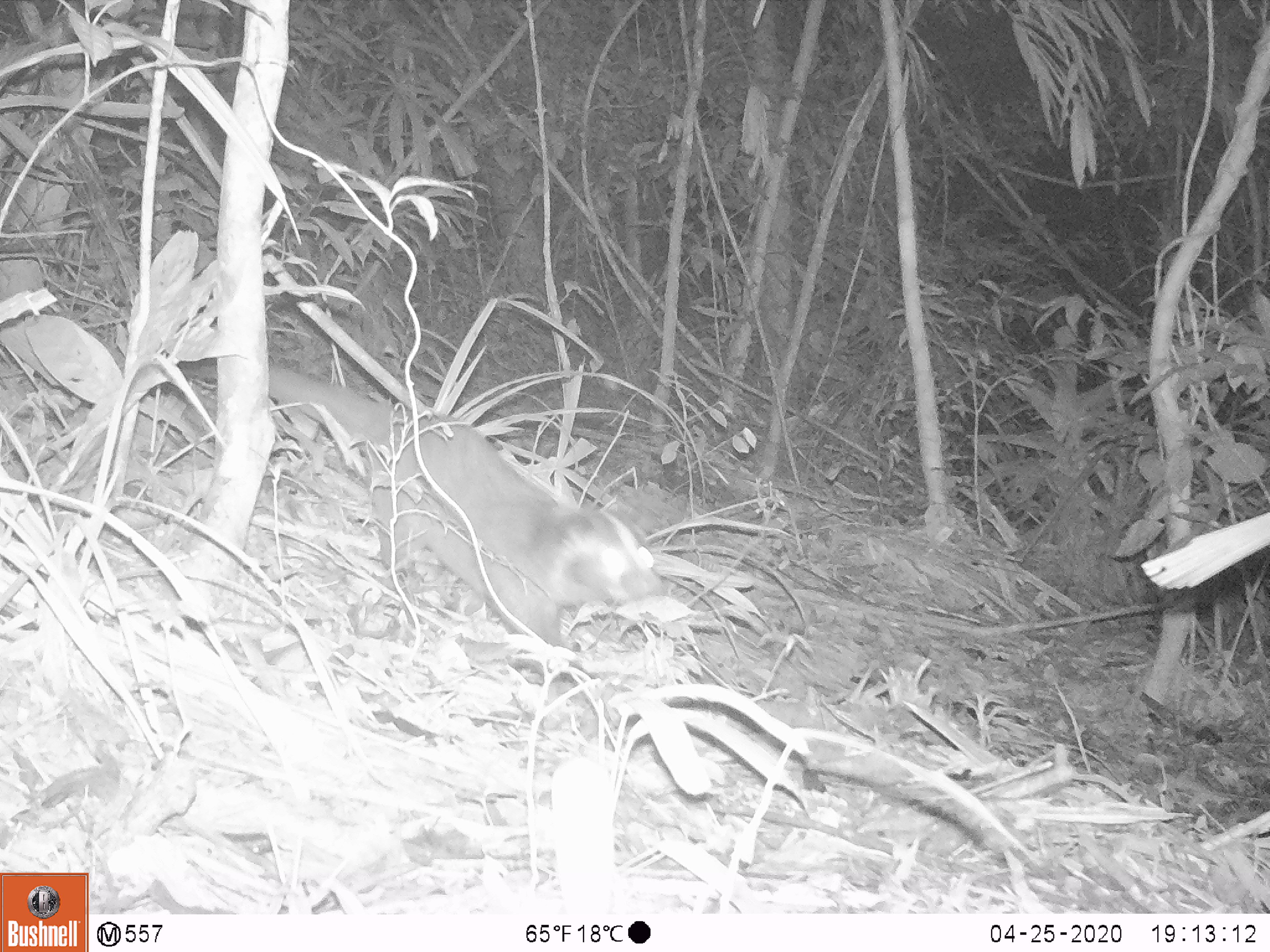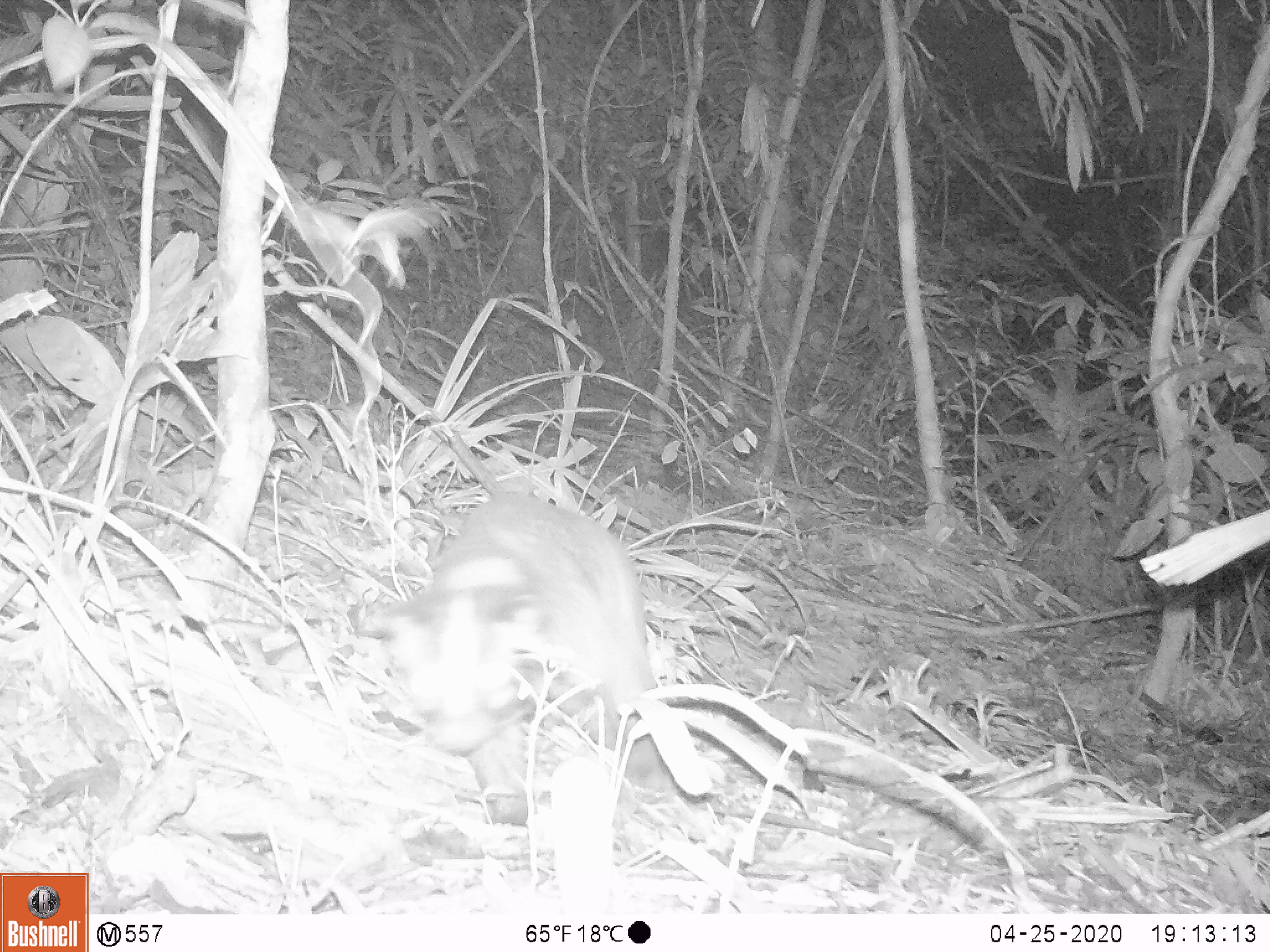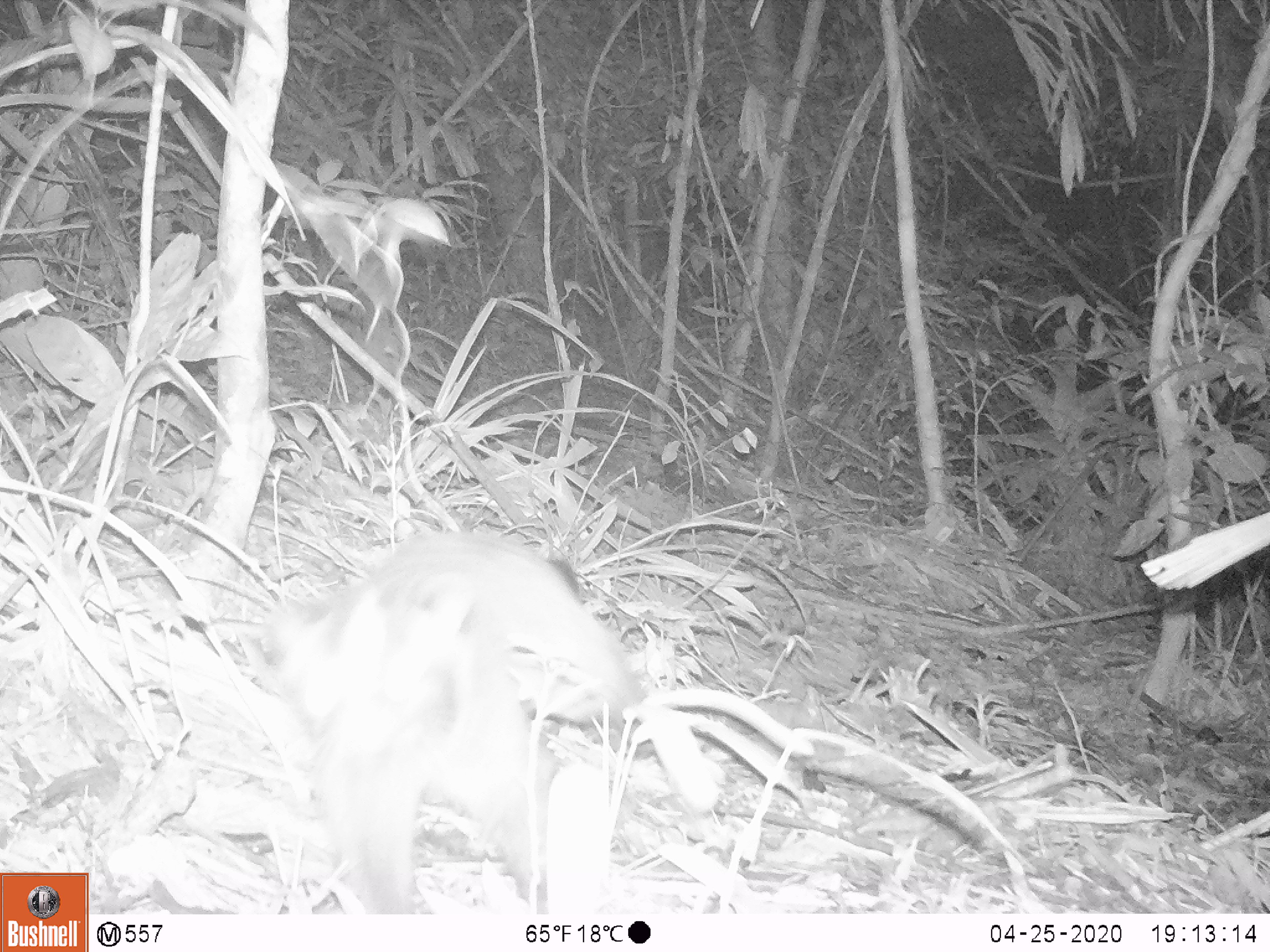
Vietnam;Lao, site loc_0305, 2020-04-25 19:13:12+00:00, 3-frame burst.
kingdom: Animalia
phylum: Chordata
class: Mammalia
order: Carnivora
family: Viverridae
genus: Paguma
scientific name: Paguma larvata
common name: masked palm civet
Masked palm civet (Paguma larvata). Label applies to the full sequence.